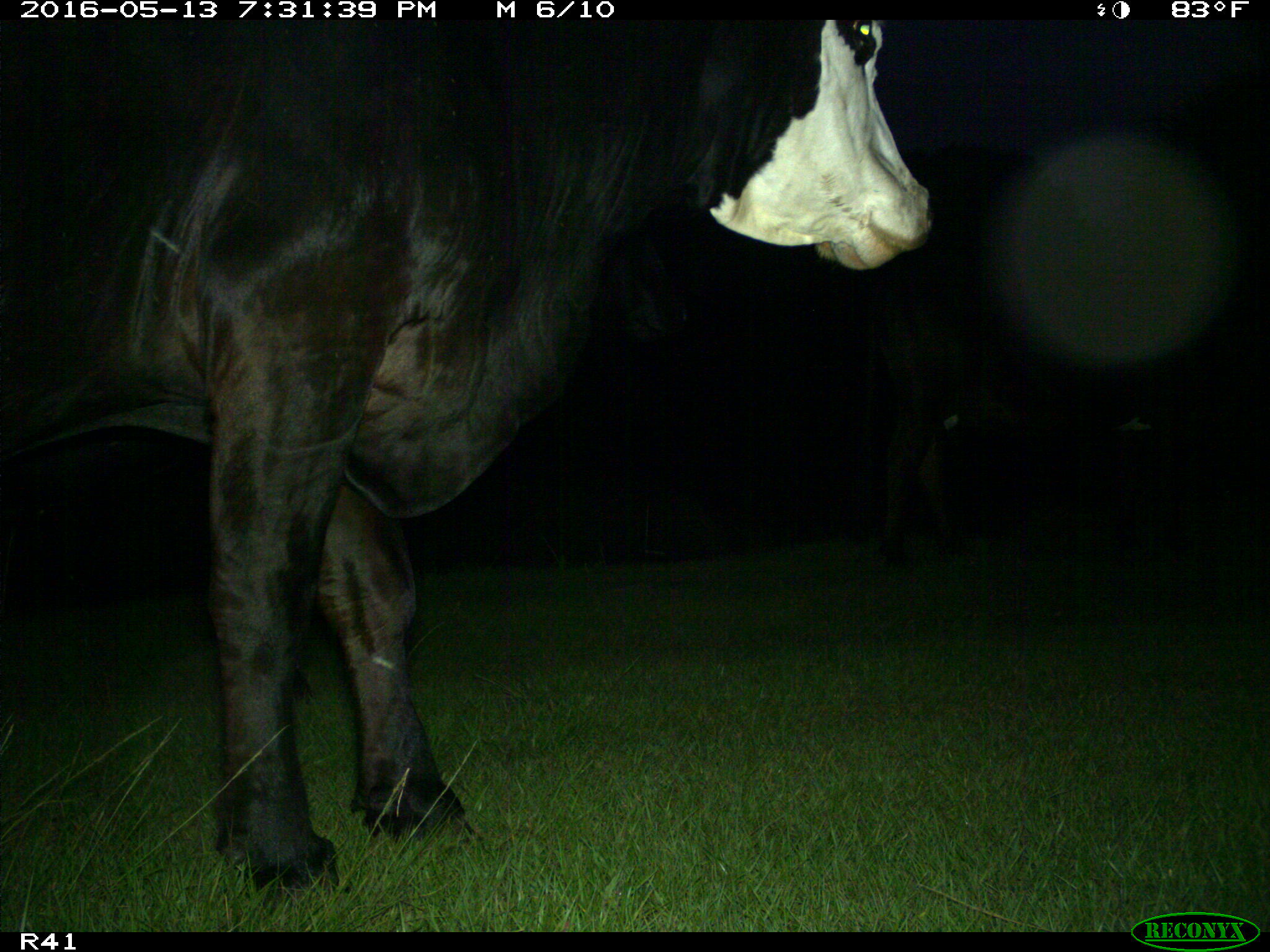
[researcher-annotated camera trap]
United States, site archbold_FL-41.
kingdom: Animalia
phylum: Chordata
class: Mammalia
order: Artiodactyla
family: Bovidae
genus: Bos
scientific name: Bos taurus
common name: domestic cow